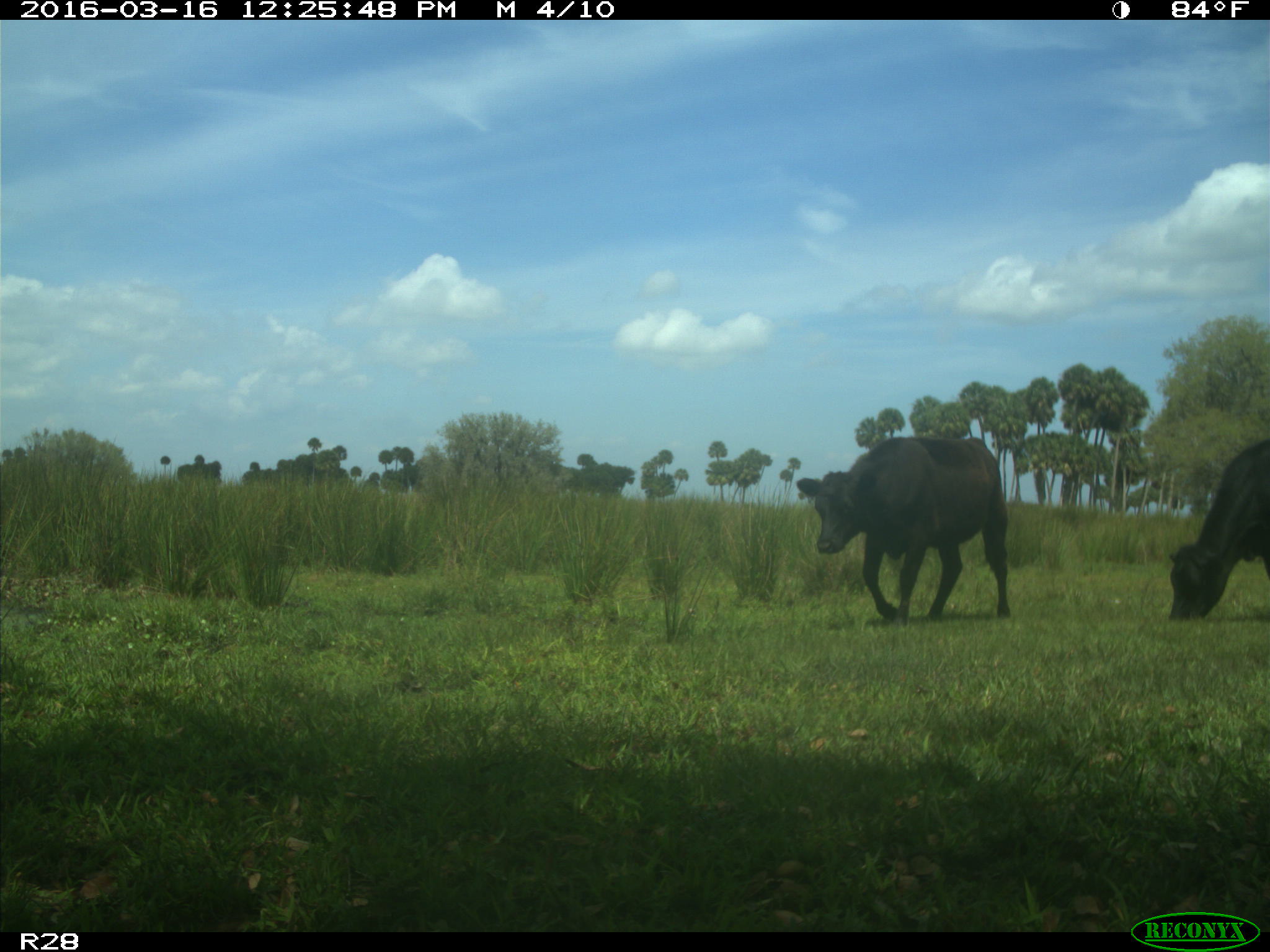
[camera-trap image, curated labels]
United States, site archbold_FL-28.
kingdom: Animalia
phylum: Chordata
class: Mammalia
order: Artiodactyla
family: Bovidae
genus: Bos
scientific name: Bos taurus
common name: domestic cow